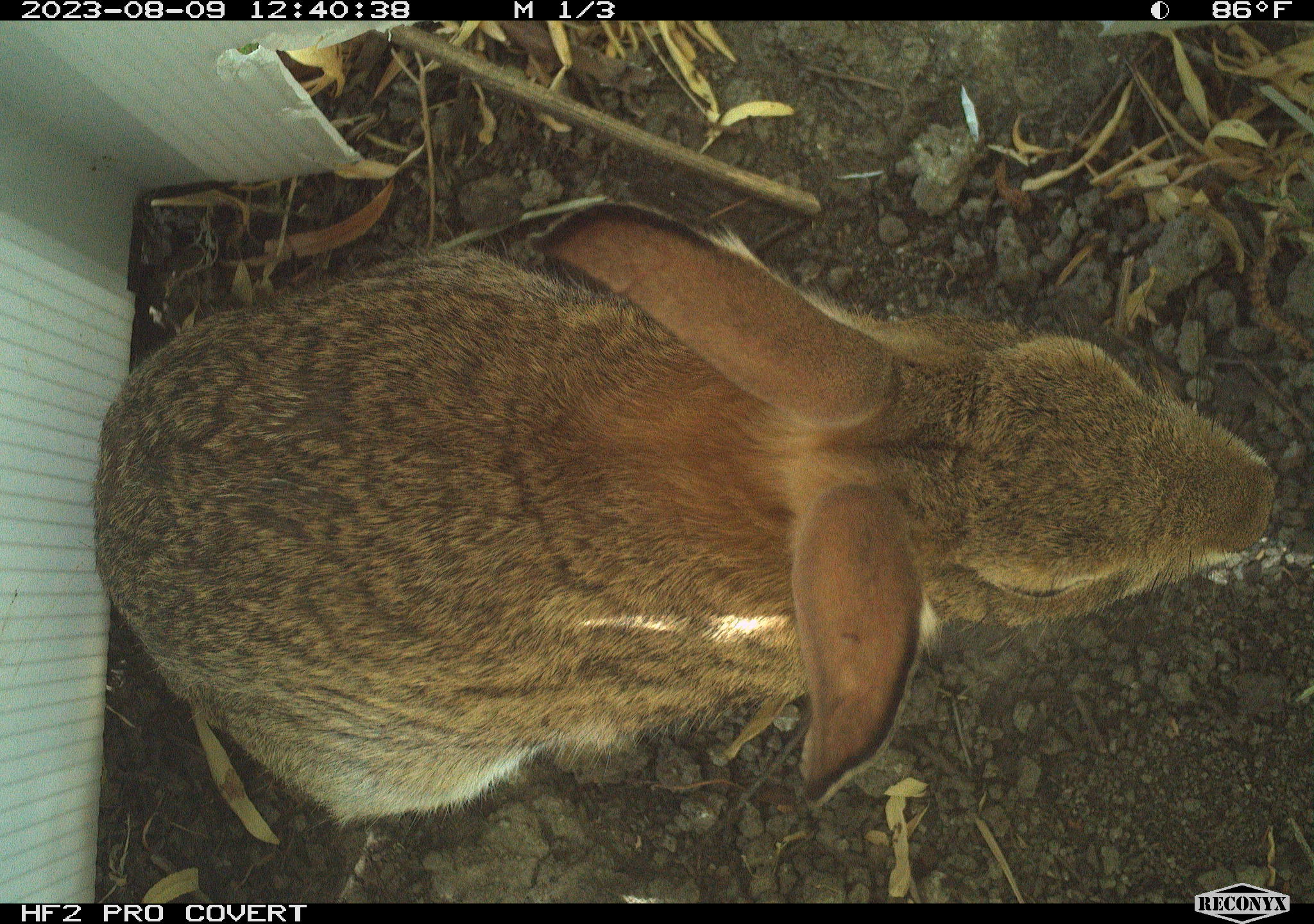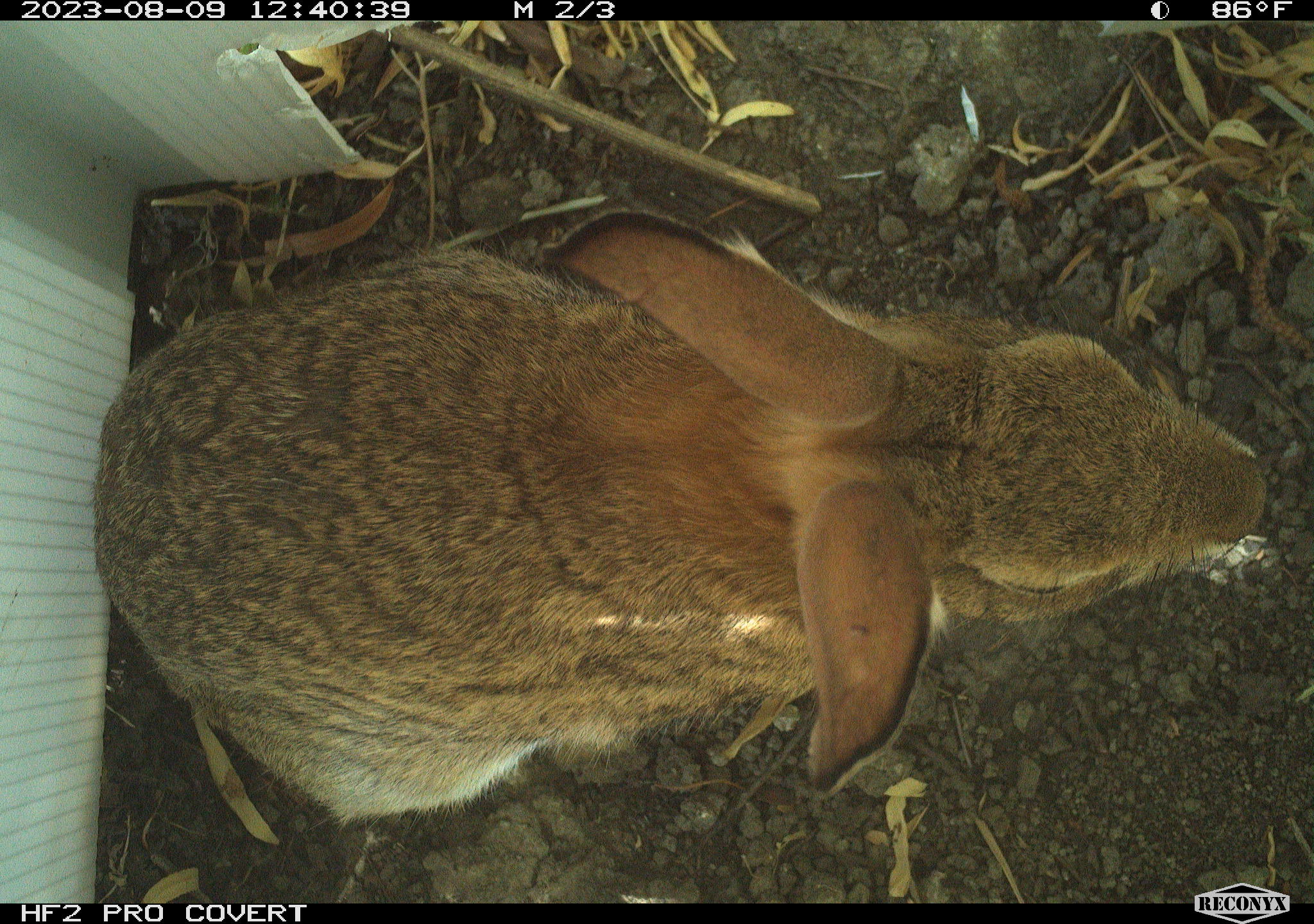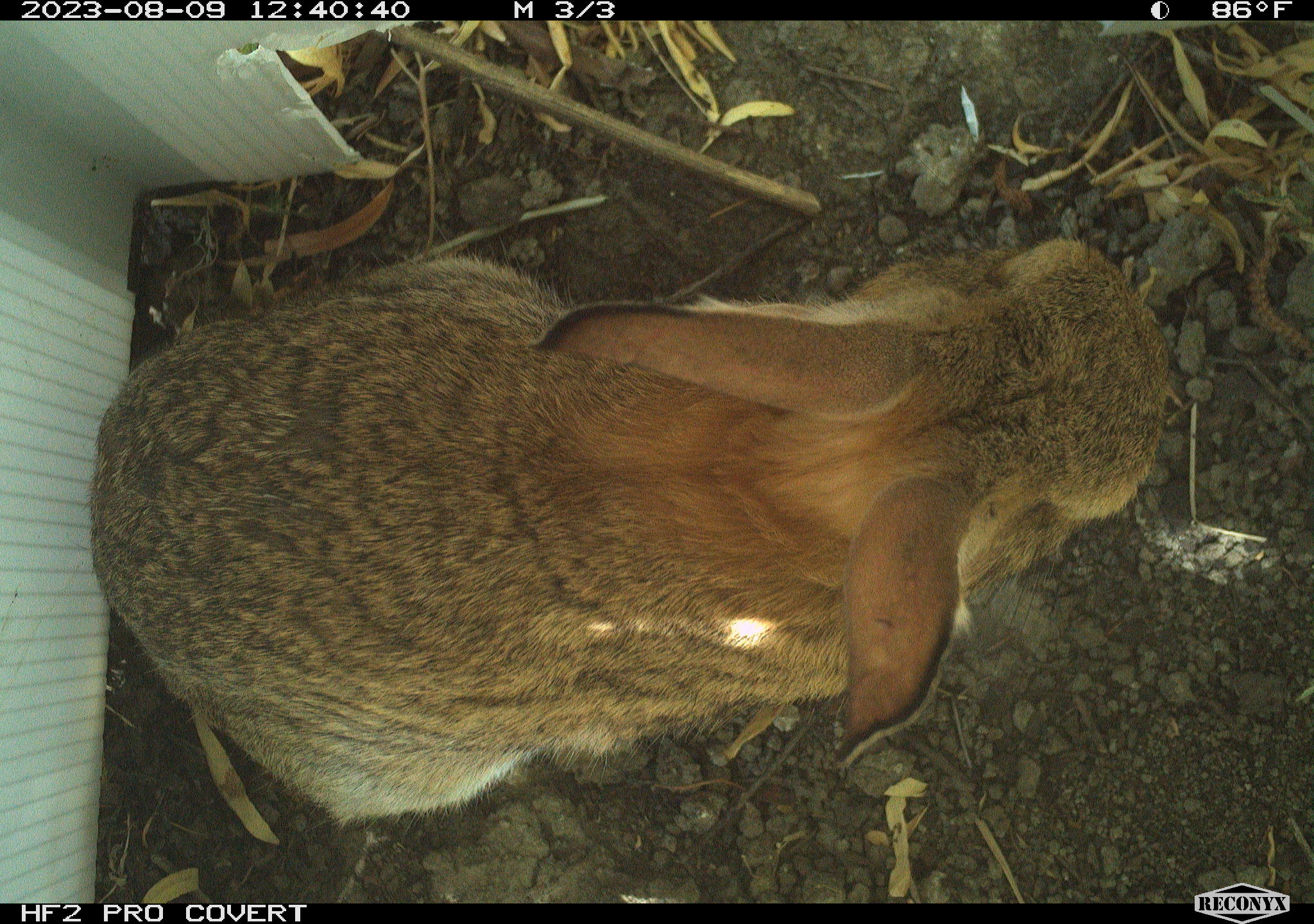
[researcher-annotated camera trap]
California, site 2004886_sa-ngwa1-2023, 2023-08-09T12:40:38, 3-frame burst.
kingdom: Animalia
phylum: Chordata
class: Mammalia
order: Lagomorpha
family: Leporidae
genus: Sylvilagus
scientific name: Sylvilagus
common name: cottontail rabbits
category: sylvilagus species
Sylvilagus species (cottontail rabbits) (Sylvilagus).